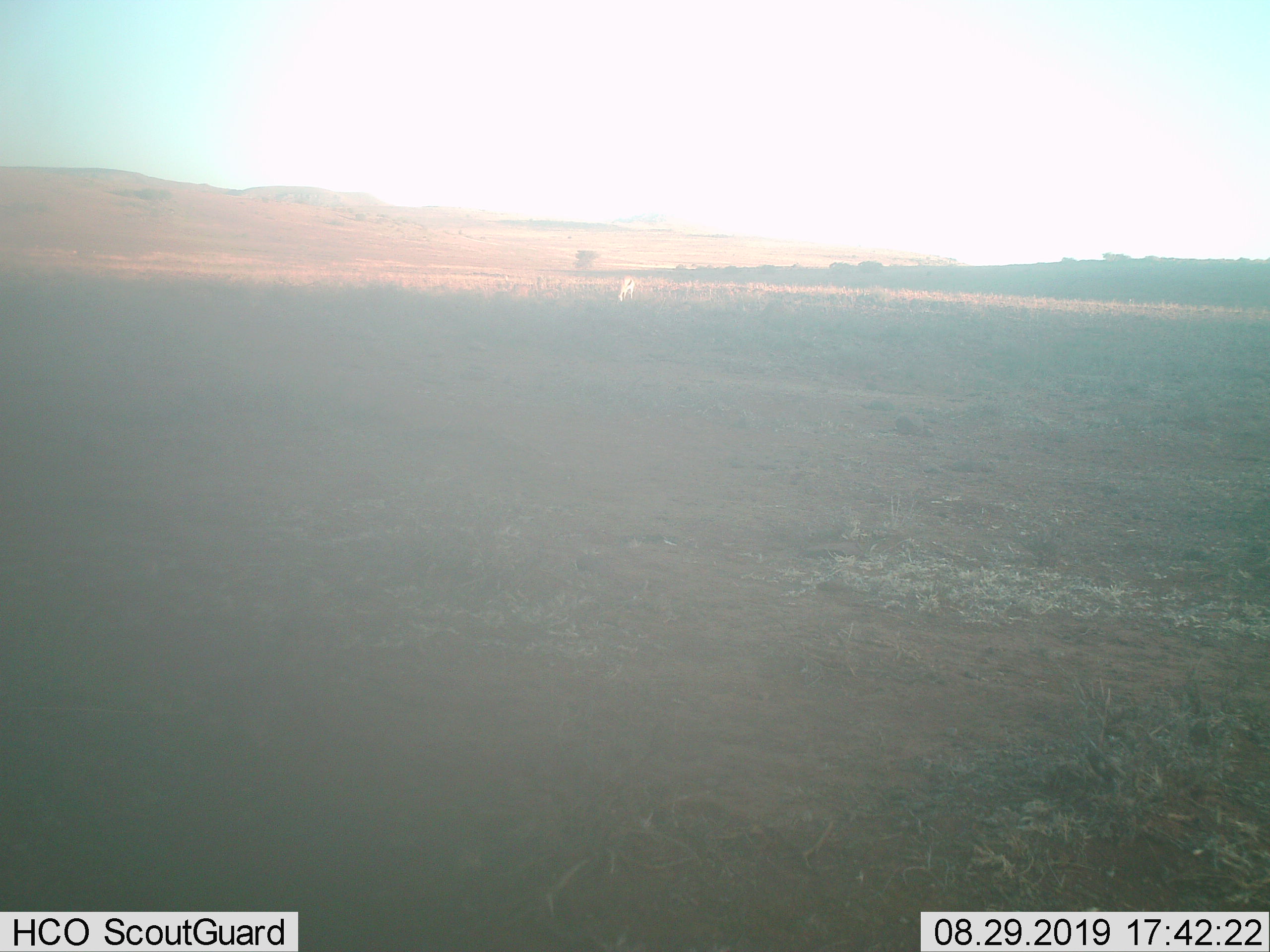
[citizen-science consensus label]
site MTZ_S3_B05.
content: unidentified animal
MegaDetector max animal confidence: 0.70